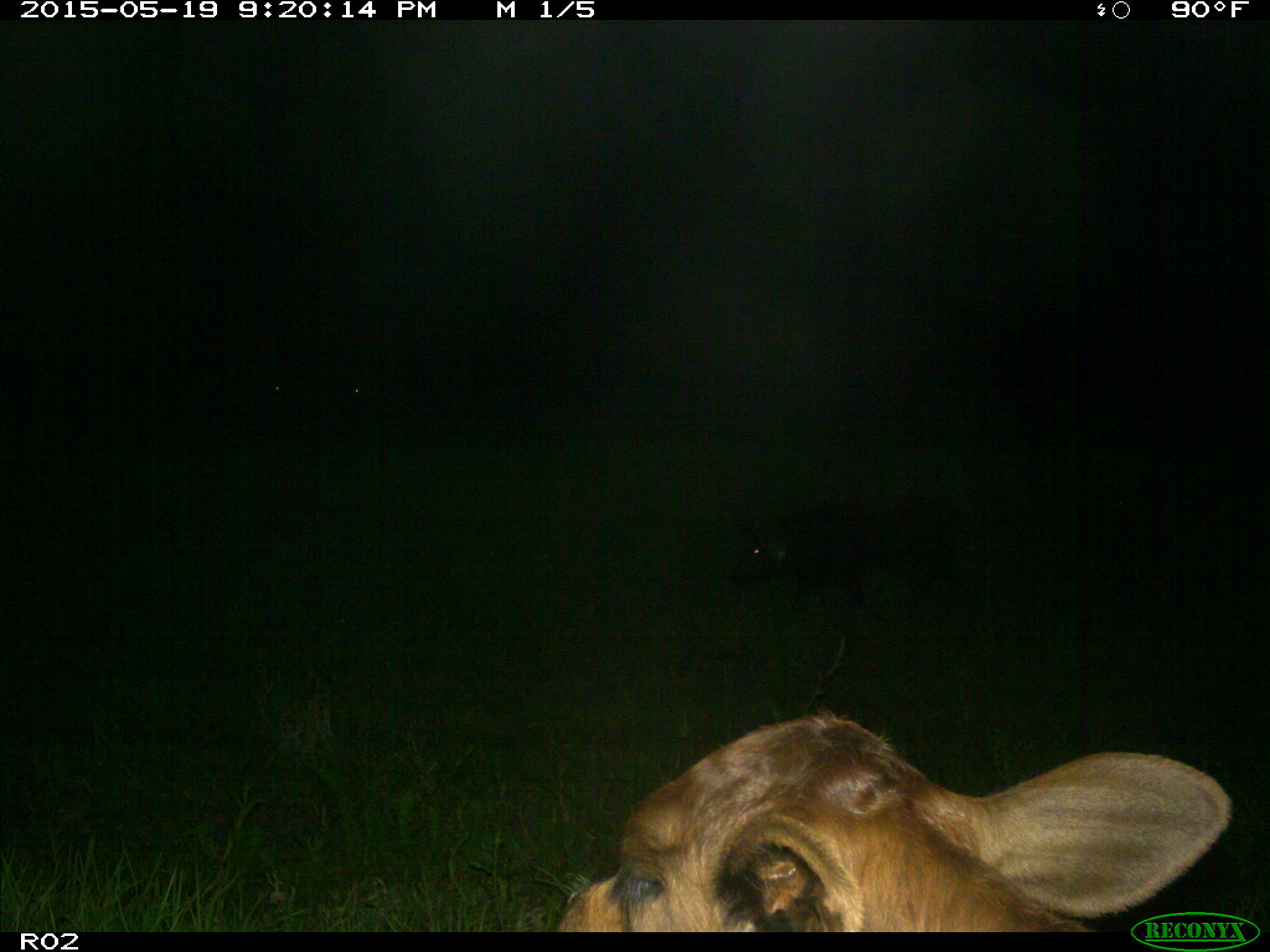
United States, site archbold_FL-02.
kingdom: Animalia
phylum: Chordata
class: Mammalia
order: Artiodactyla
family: Suidae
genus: Sus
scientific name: Sus scrofa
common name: wild boar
Sus scrofa (wild boar).